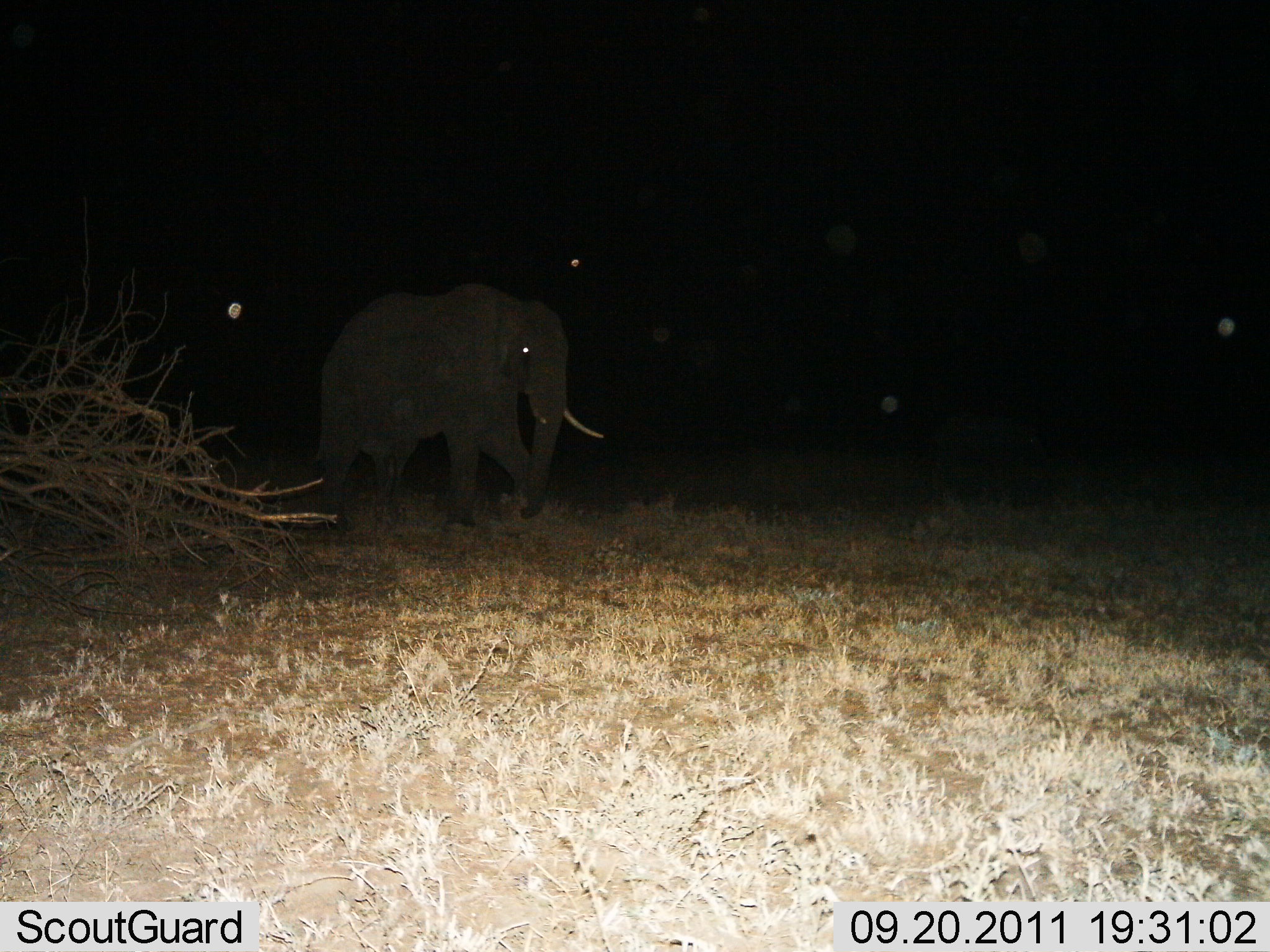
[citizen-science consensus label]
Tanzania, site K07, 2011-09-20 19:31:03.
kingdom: Animalia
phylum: Chordata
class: Mammalia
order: Proboscidea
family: Elephantidae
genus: Loxodonta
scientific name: Loxodonta africana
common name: african bush elephant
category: elephant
Elephant (african bush elephant) (Loxodonta africana), count 1. Behavior (volunteer vote fractions): standing 33%, resting 0%, moving 75%, interacting 0%. Young present (vote fraction): 0%. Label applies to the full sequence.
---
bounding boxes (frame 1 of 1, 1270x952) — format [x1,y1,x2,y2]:
animal: [314,281,607,531]